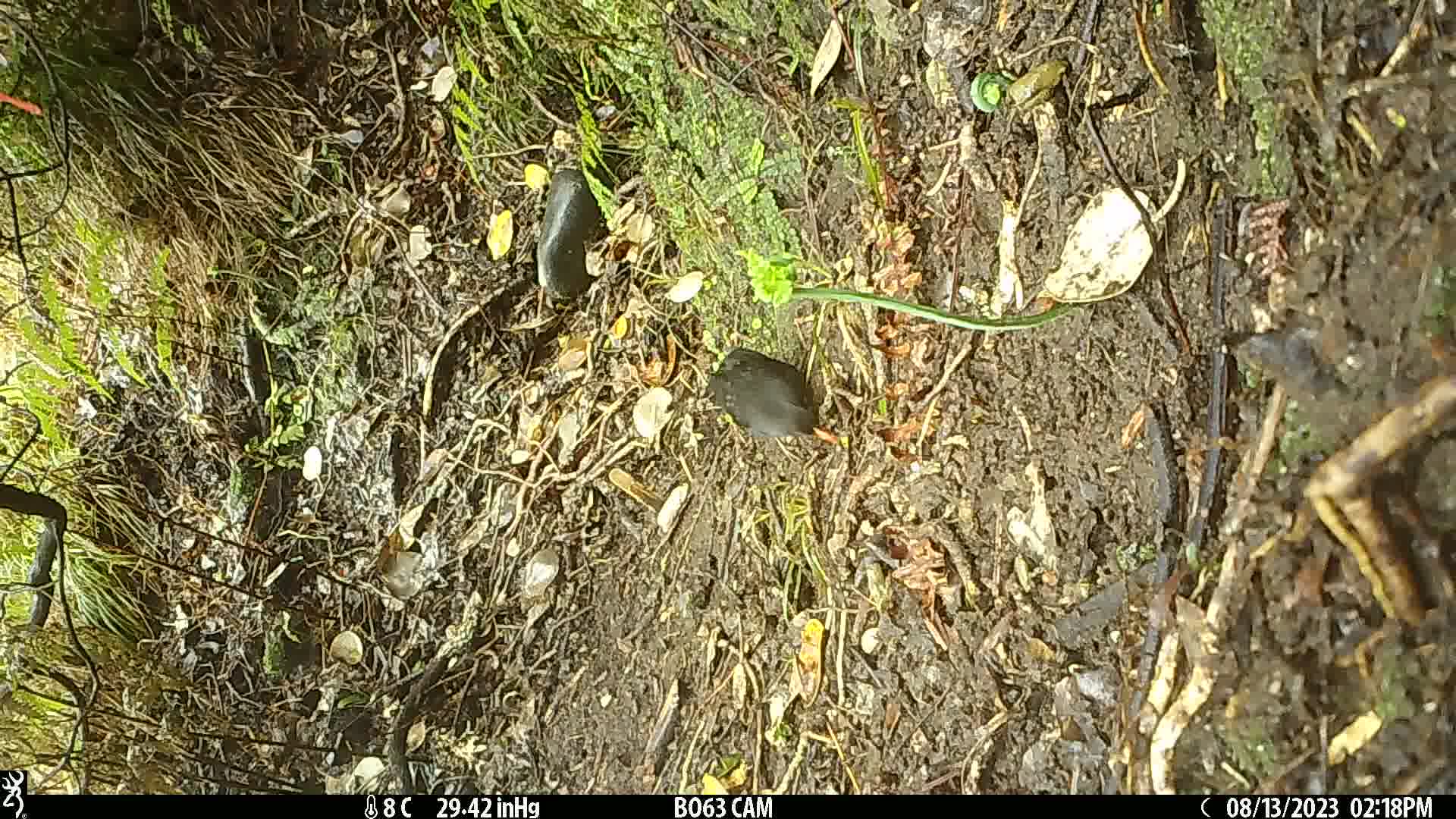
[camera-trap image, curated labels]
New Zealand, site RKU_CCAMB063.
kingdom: Animalia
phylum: Chordata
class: Aves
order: Passeriformes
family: Turdidae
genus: Turdus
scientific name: Turdus merula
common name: eurasian blackbird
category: blackbird